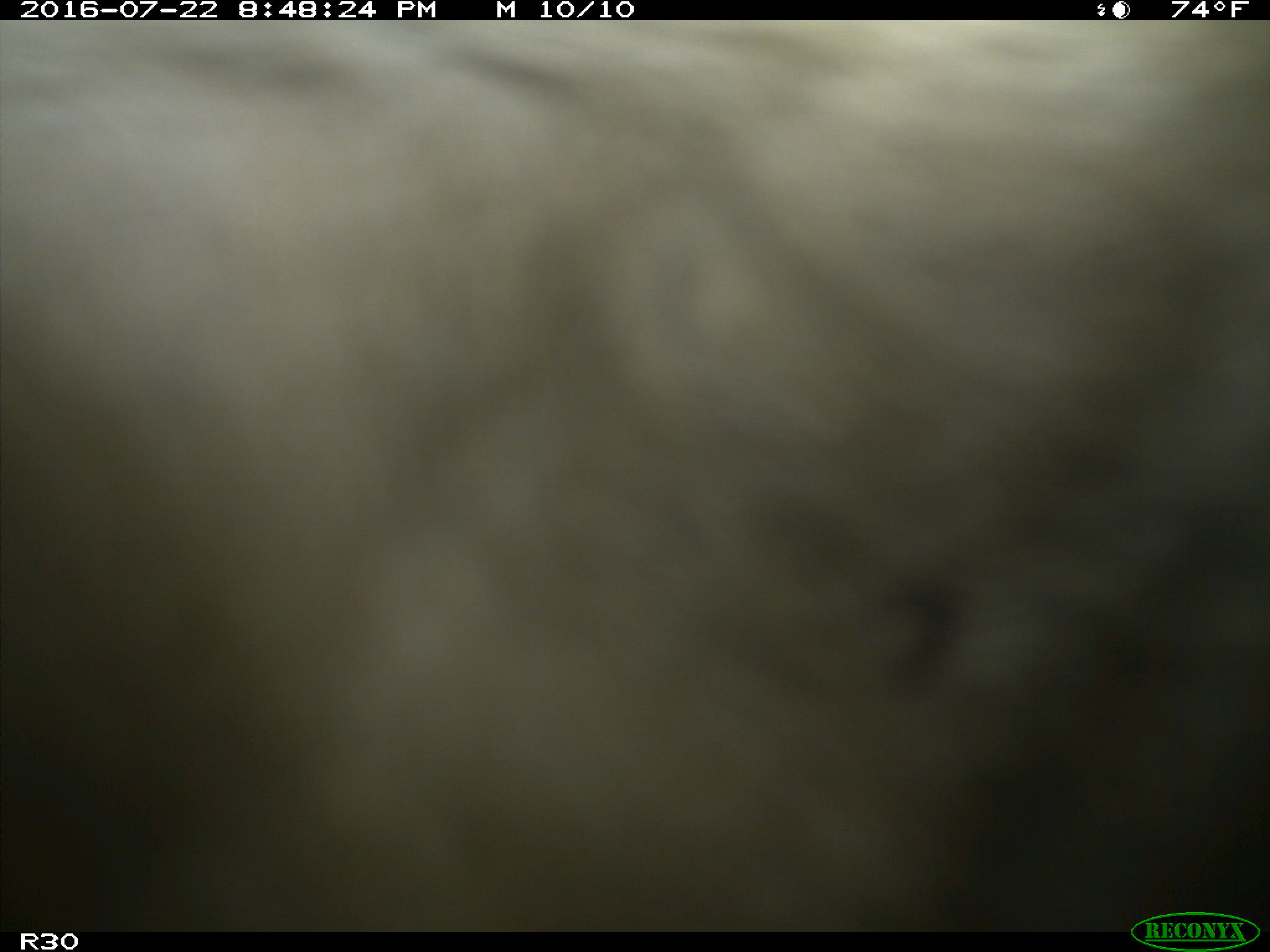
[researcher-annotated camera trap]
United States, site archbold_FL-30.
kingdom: Animalia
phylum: Chordata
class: Mammalia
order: Artiodactyla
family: Bovidae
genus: Bos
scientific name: Bos taurus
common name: domestic cow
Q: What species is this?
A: Bos taurus (domestic cow).